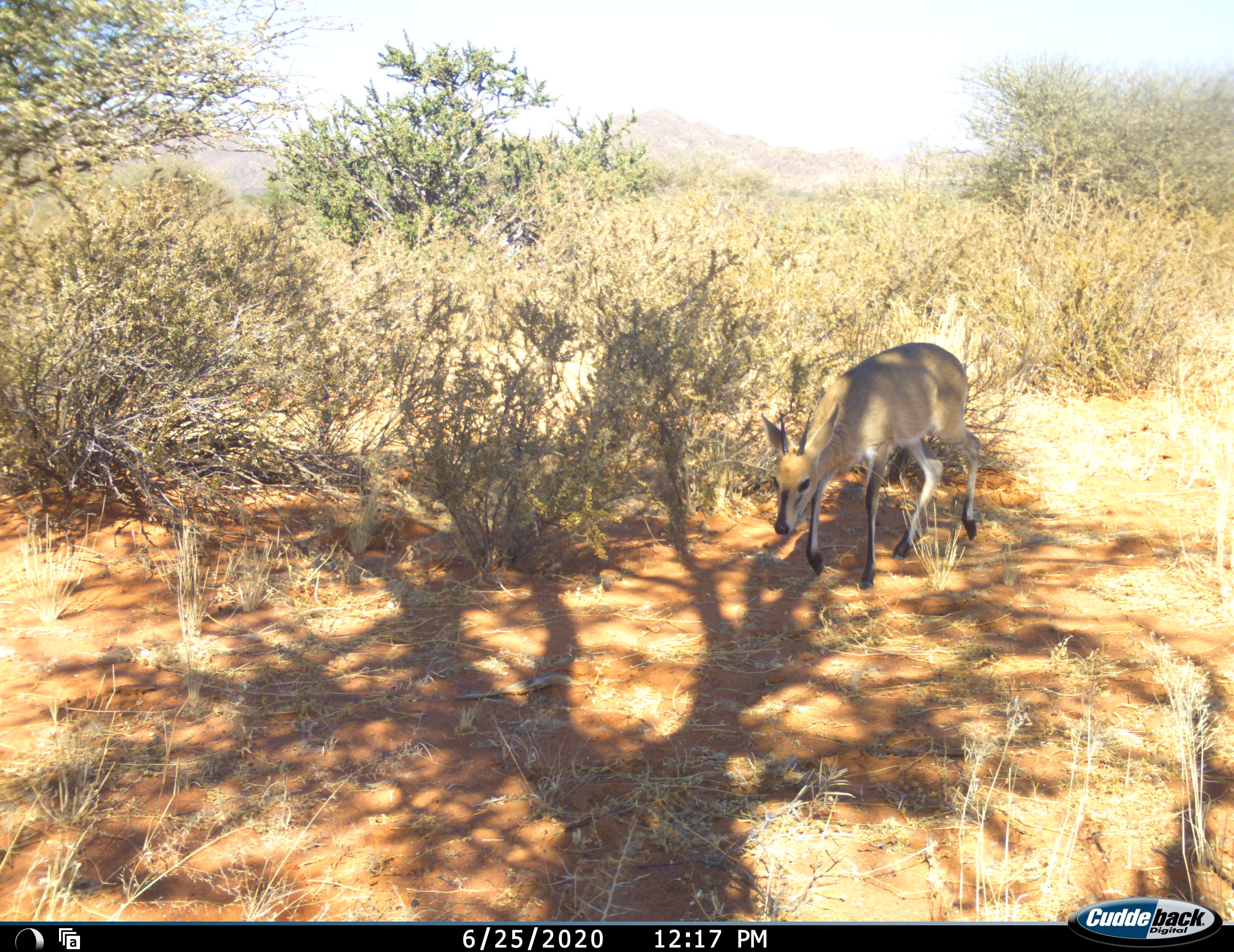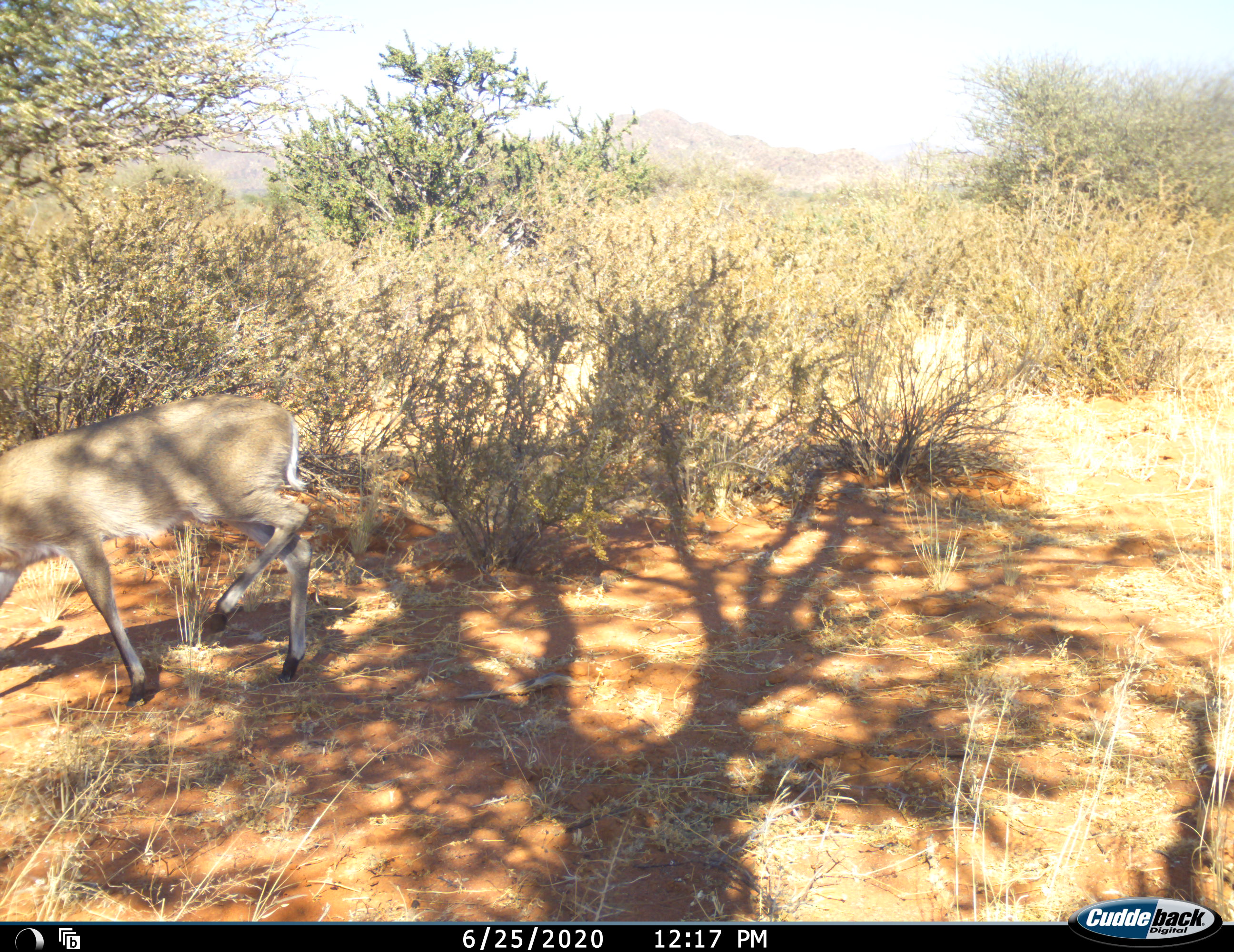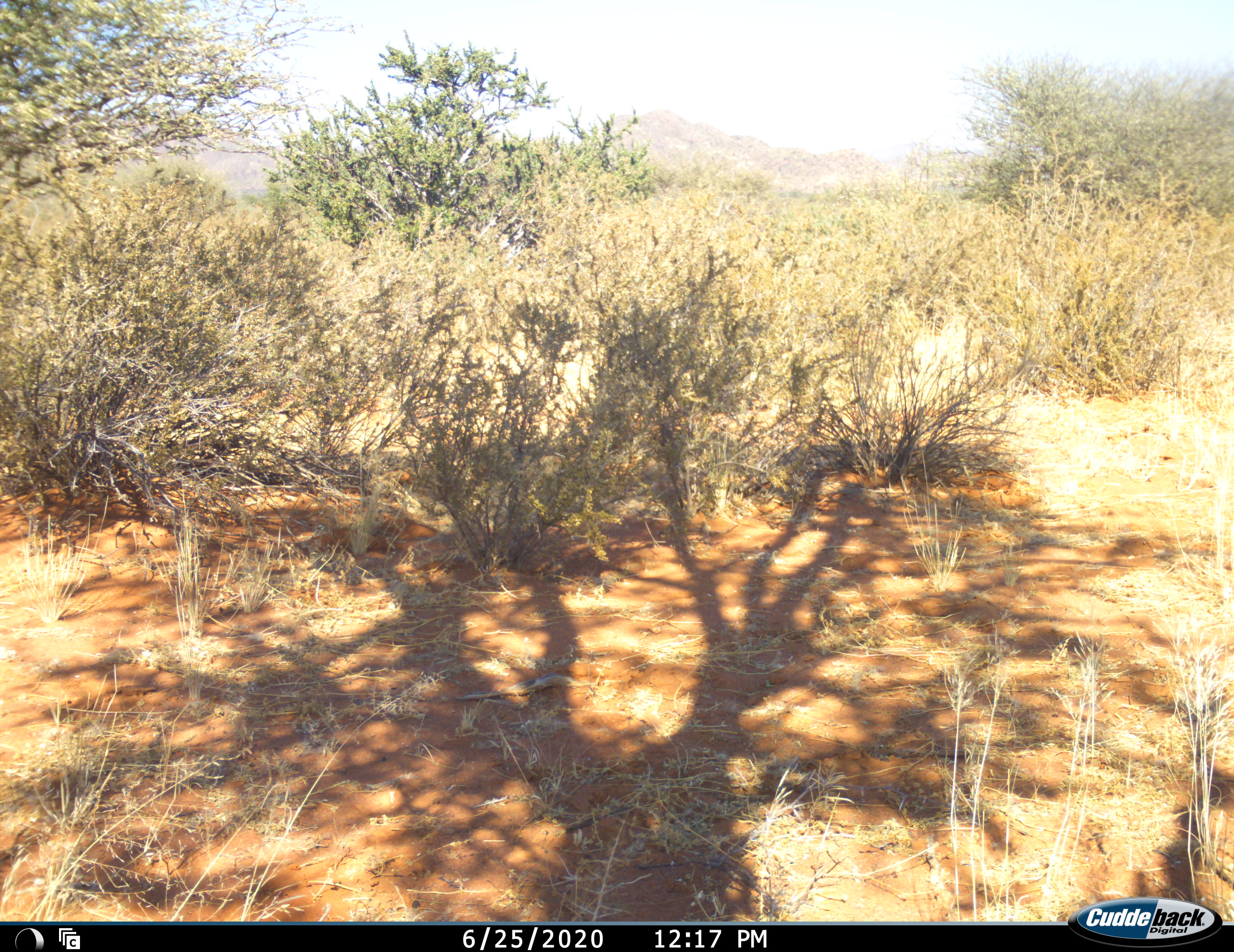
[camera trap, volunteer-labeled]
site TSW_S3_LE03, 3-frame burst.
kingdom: Animalia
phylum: Chordata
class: Mammalia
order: Artiodactyla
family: Bovidae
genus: Sylvicapra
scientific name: Sylvicapra grimmia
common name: common duiker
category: duikercommongrey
Duikercommongrey (common duiker) (Sylvicapra grimmia), count 1. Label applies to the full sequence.